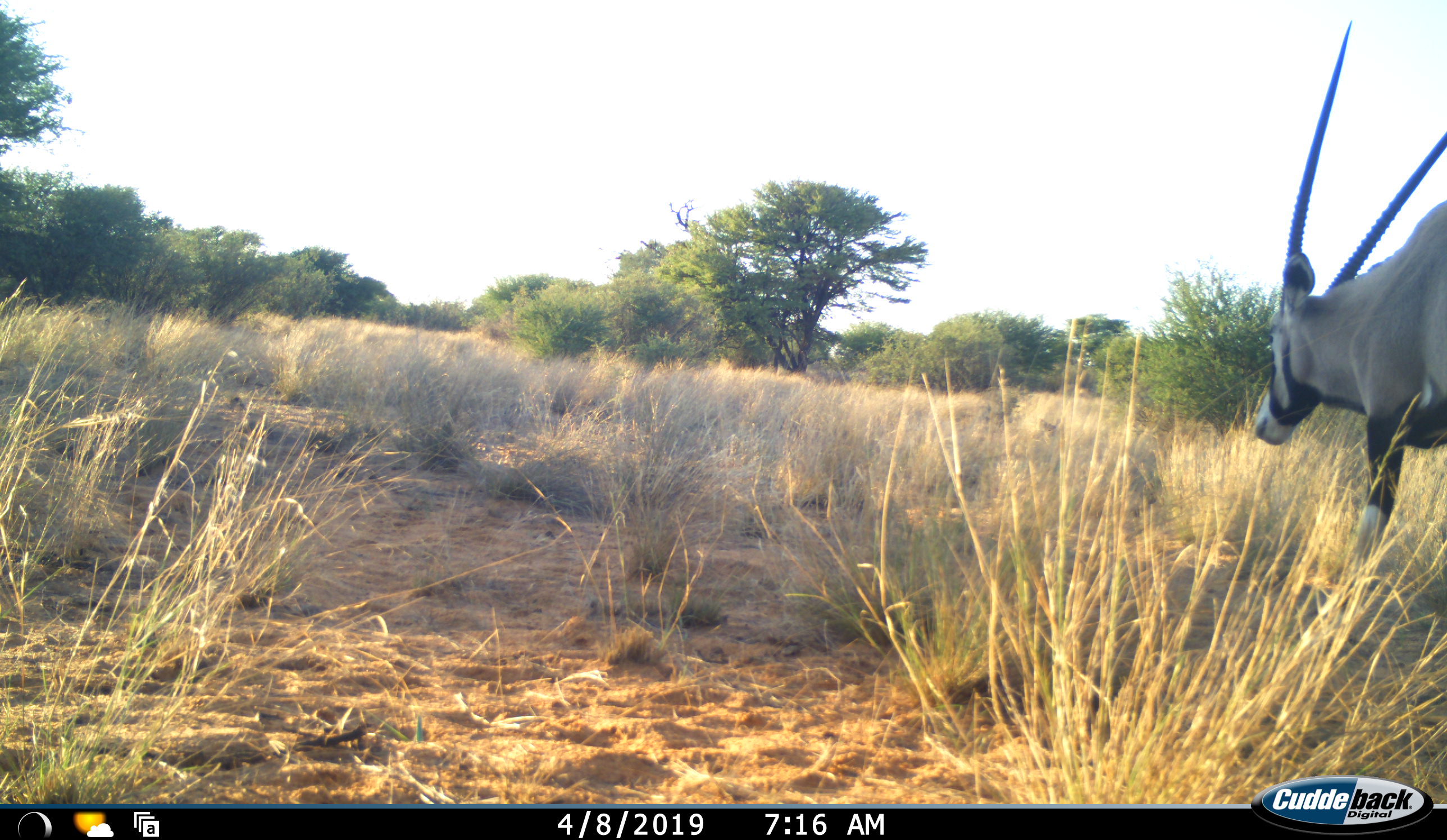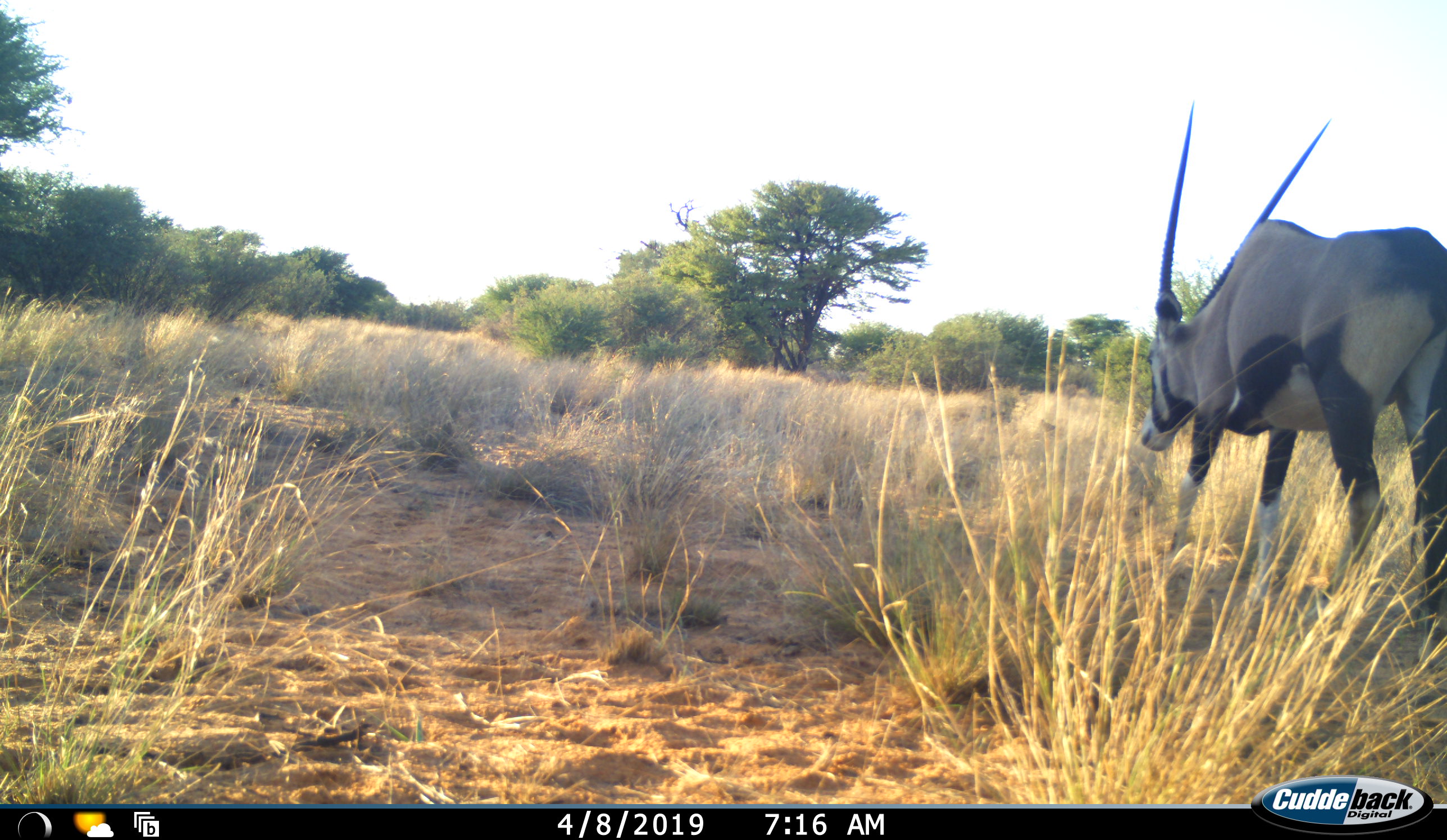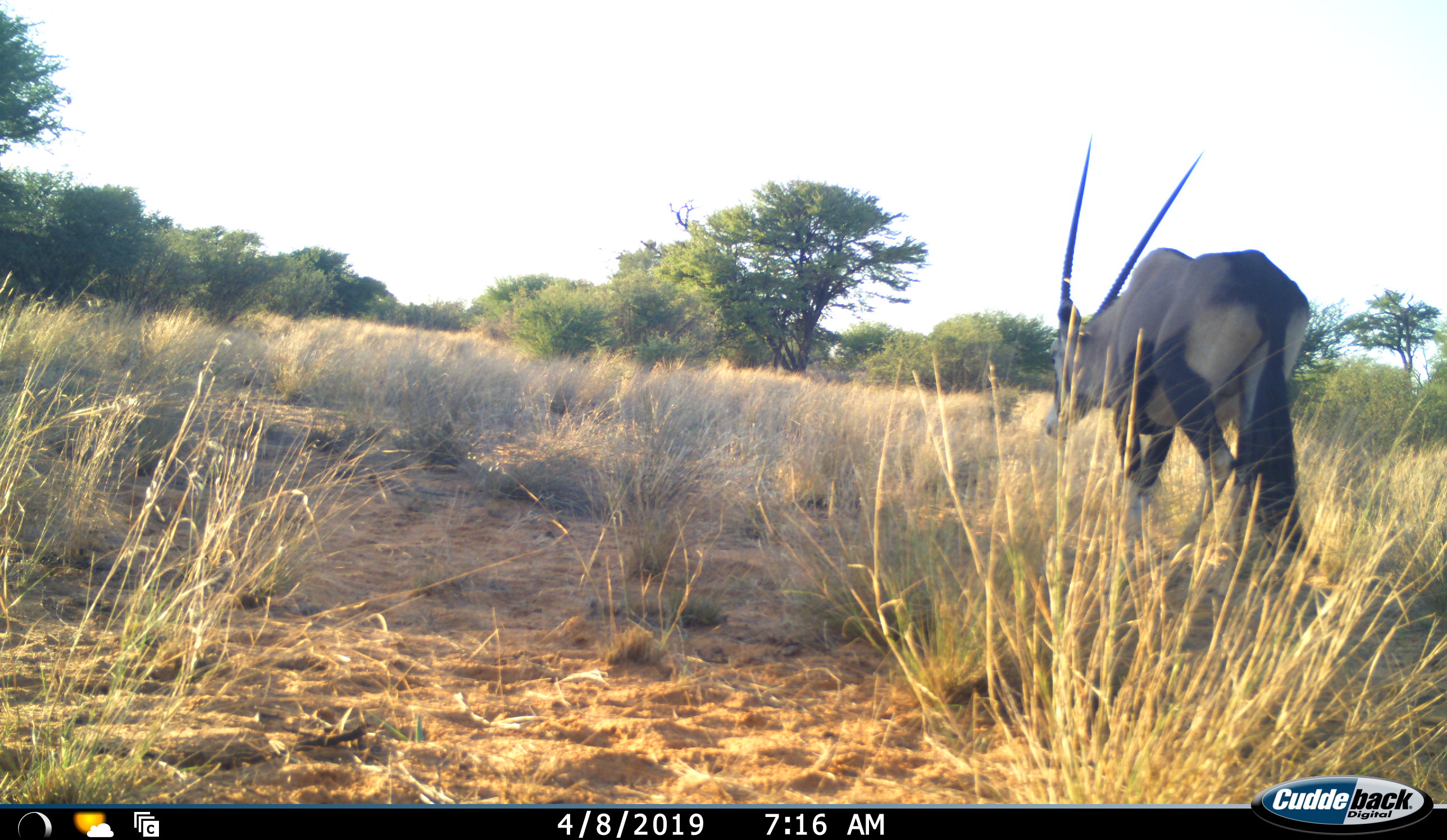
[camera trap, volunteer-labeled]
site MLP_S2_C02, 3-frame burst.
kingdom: Animalia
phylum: Chordata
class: Mammalia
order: Artiodactyla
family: Bovidae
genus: Oryx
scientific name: Oryx gazella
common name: gemsbok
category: oryx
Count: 1.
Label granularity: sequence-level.